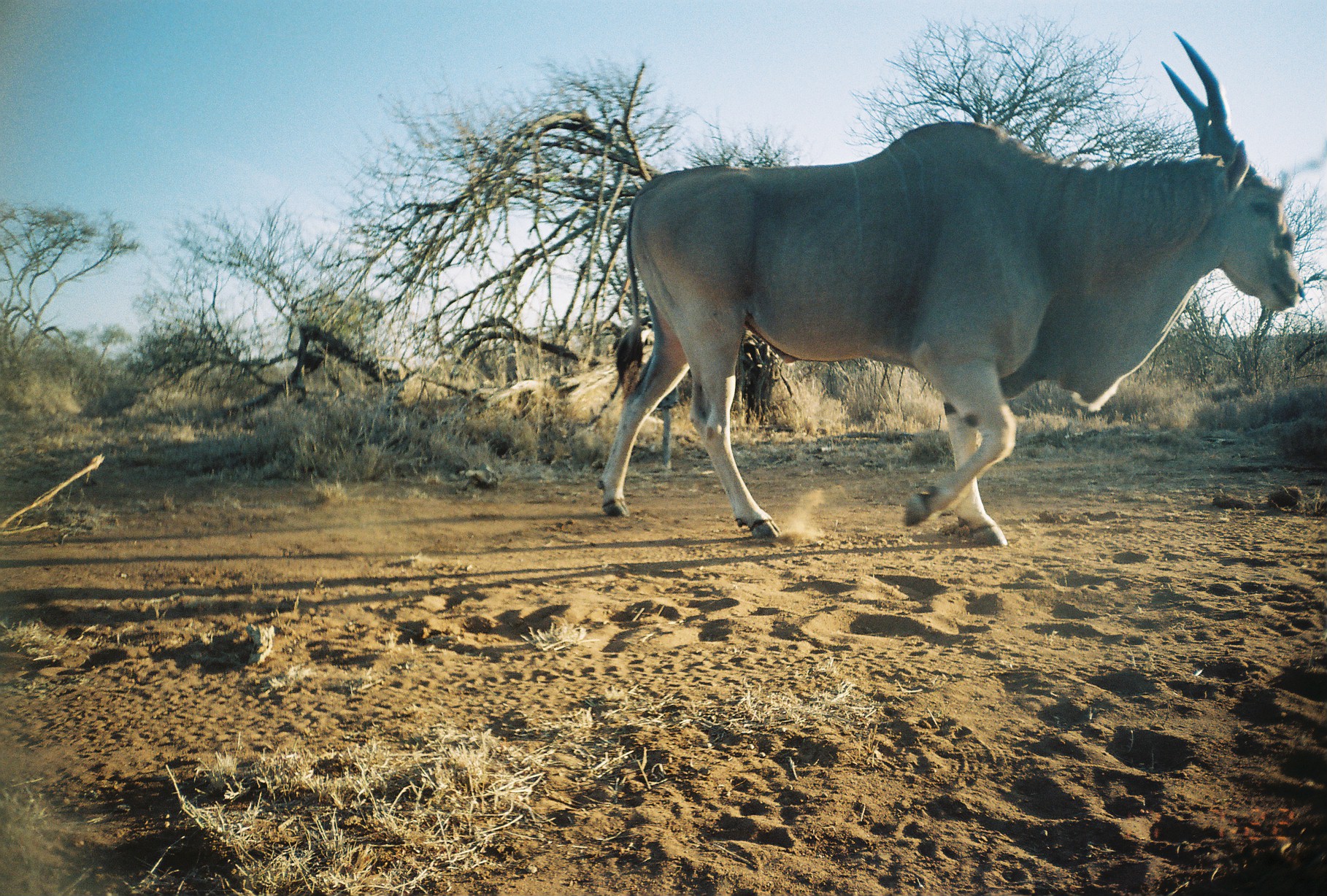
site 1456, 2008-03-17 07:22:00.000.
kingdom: Animalia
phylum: Chordata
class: Mammalia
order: Artiodactyla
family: Bovidae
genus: Tragelaphus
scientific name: Tragelaphus oryx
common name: eland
Tragelaphus oryx (eland), count 1.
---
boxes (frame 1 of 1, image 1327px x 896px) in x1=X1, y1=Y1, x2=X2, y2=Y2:
tragelaphus oryx: x1=595, y1=30, x2=1304, y2=547